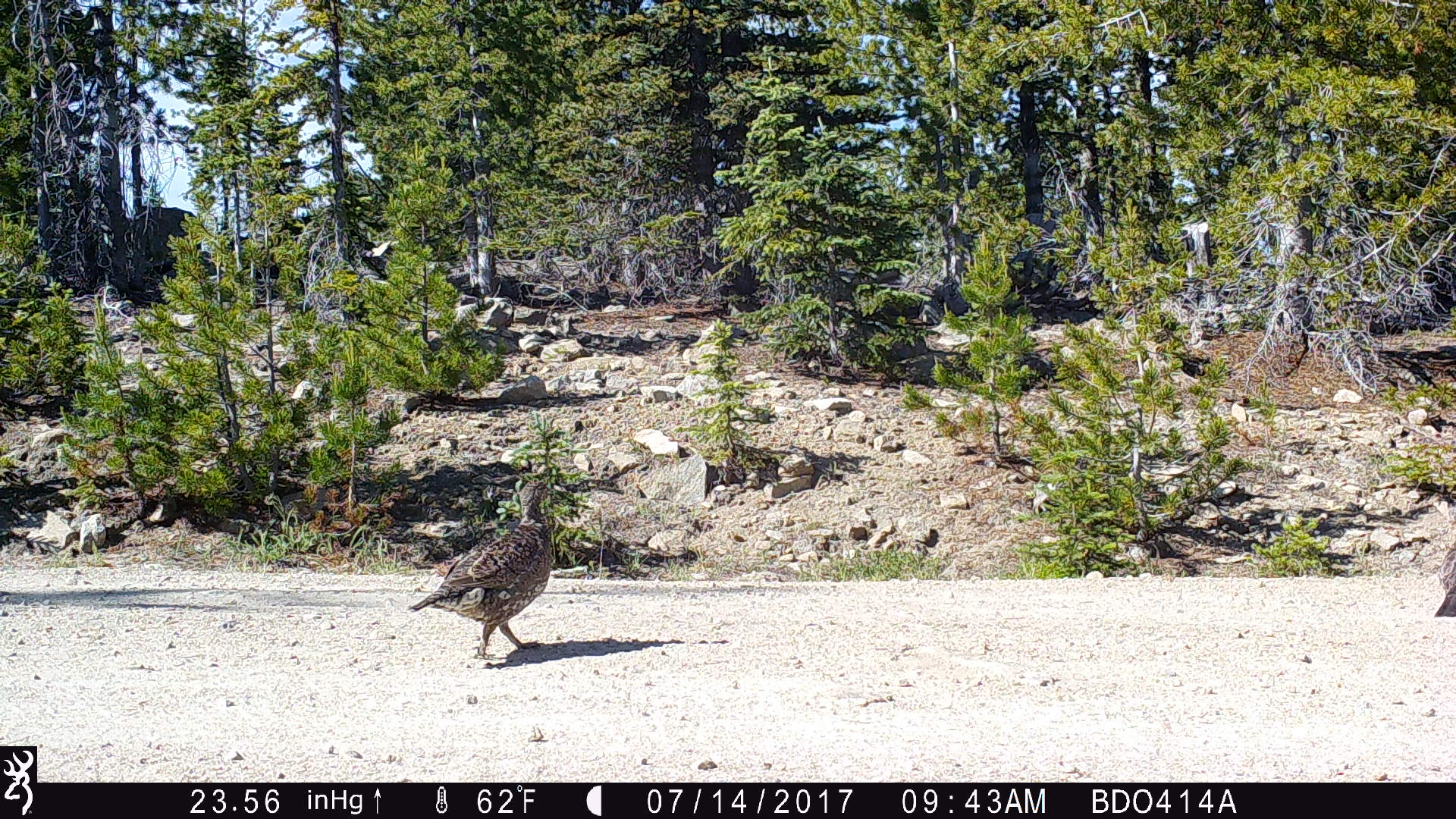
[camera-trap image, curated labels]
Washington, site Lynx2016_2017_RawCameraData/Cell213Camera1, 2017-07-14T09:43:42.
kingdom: Animalia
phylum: Chordata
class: Aves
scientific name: Aves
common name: birds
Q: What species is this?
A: Aves (birds).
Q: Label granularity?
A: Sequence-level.